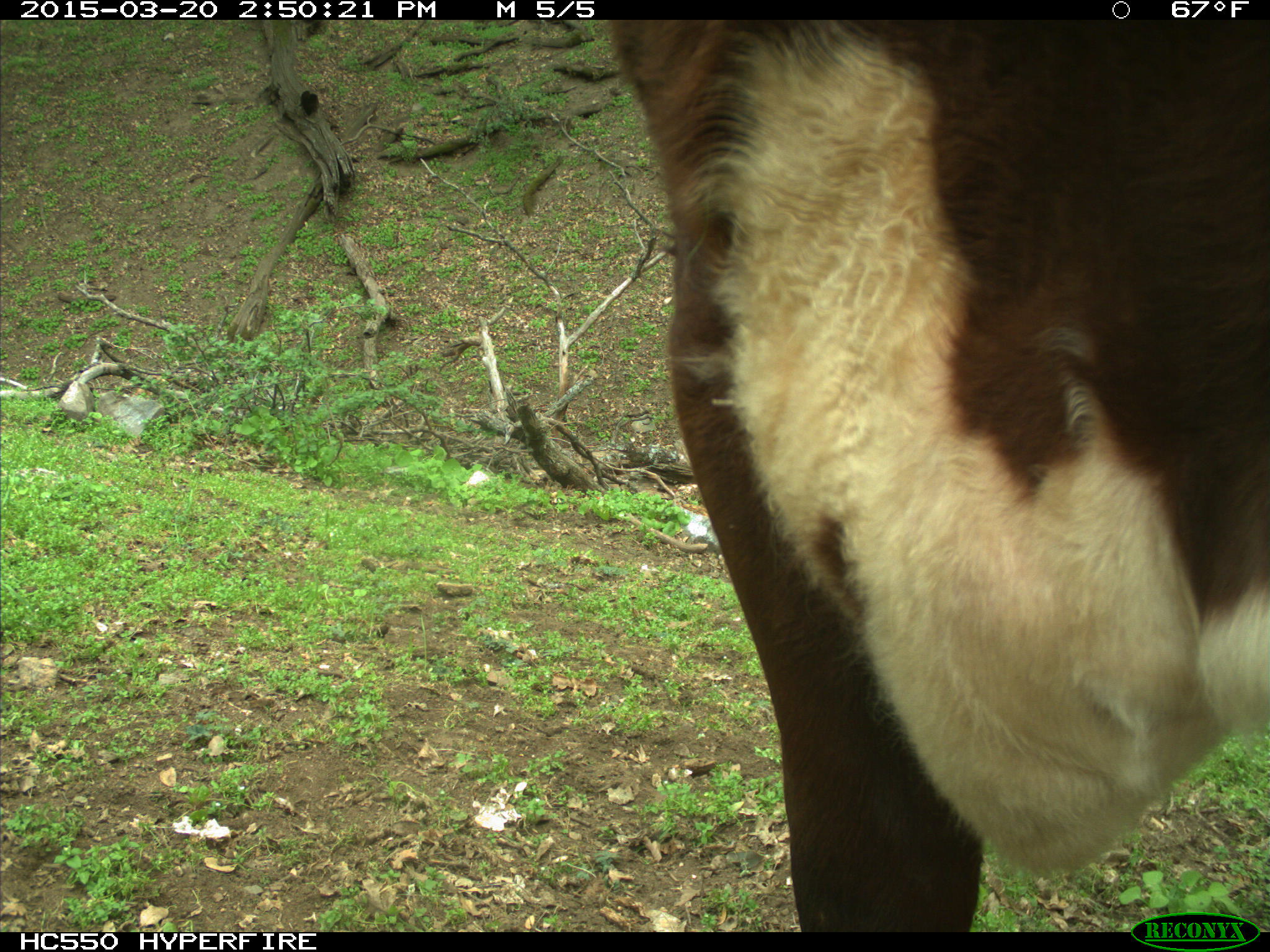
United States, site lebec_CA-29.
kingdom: Animalia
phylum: Chordata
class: Mammalia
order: Artiodactyla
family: Bovidae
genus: Bos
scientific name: Bos taurus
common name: domestic cow